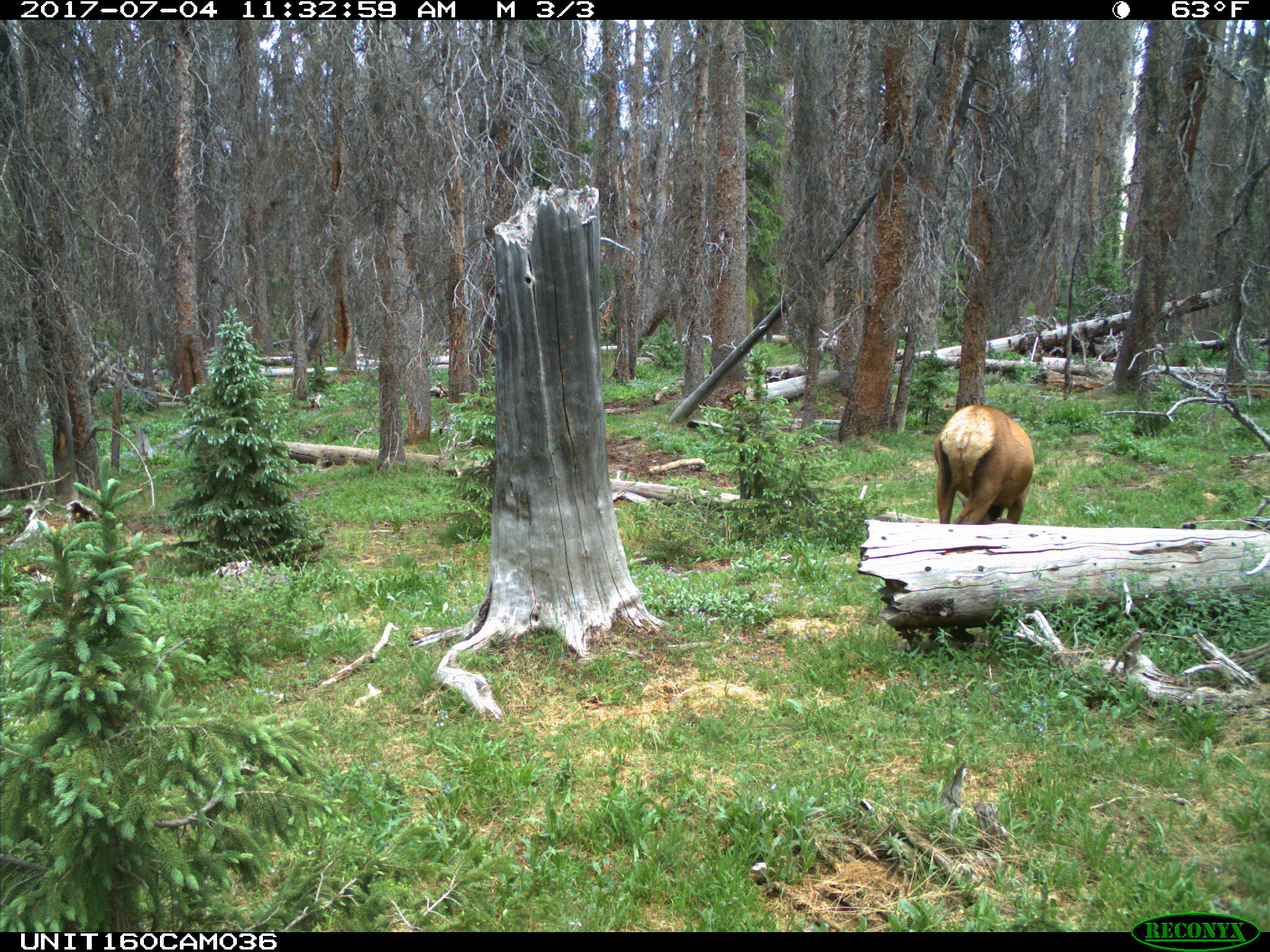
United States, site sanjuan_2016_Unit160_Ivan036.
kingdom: Animalia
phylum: Chordata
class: Mammalia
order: Artiodactyla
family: Cervidae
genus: Cervus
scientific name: Cervus elaphus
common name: red deer